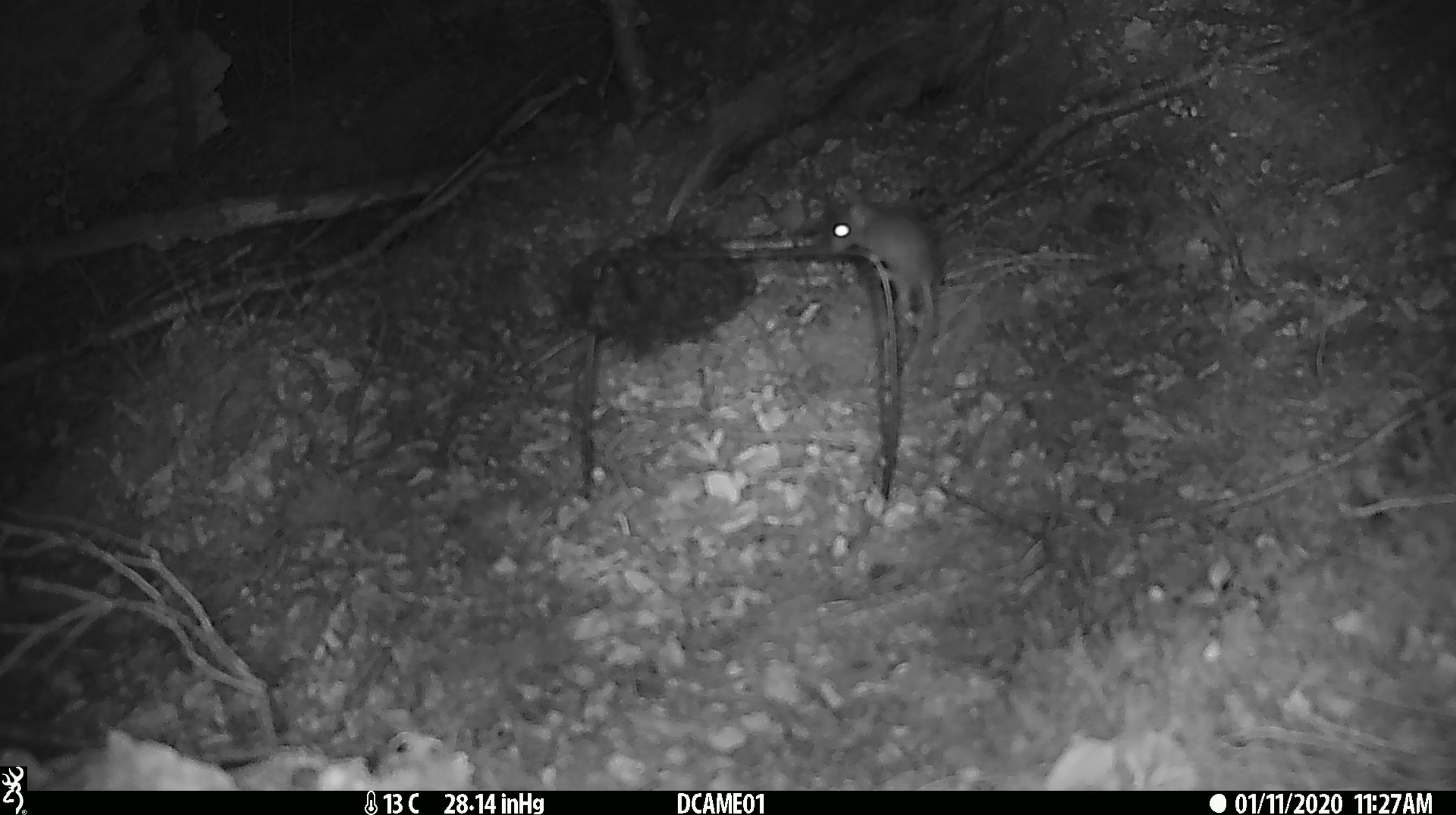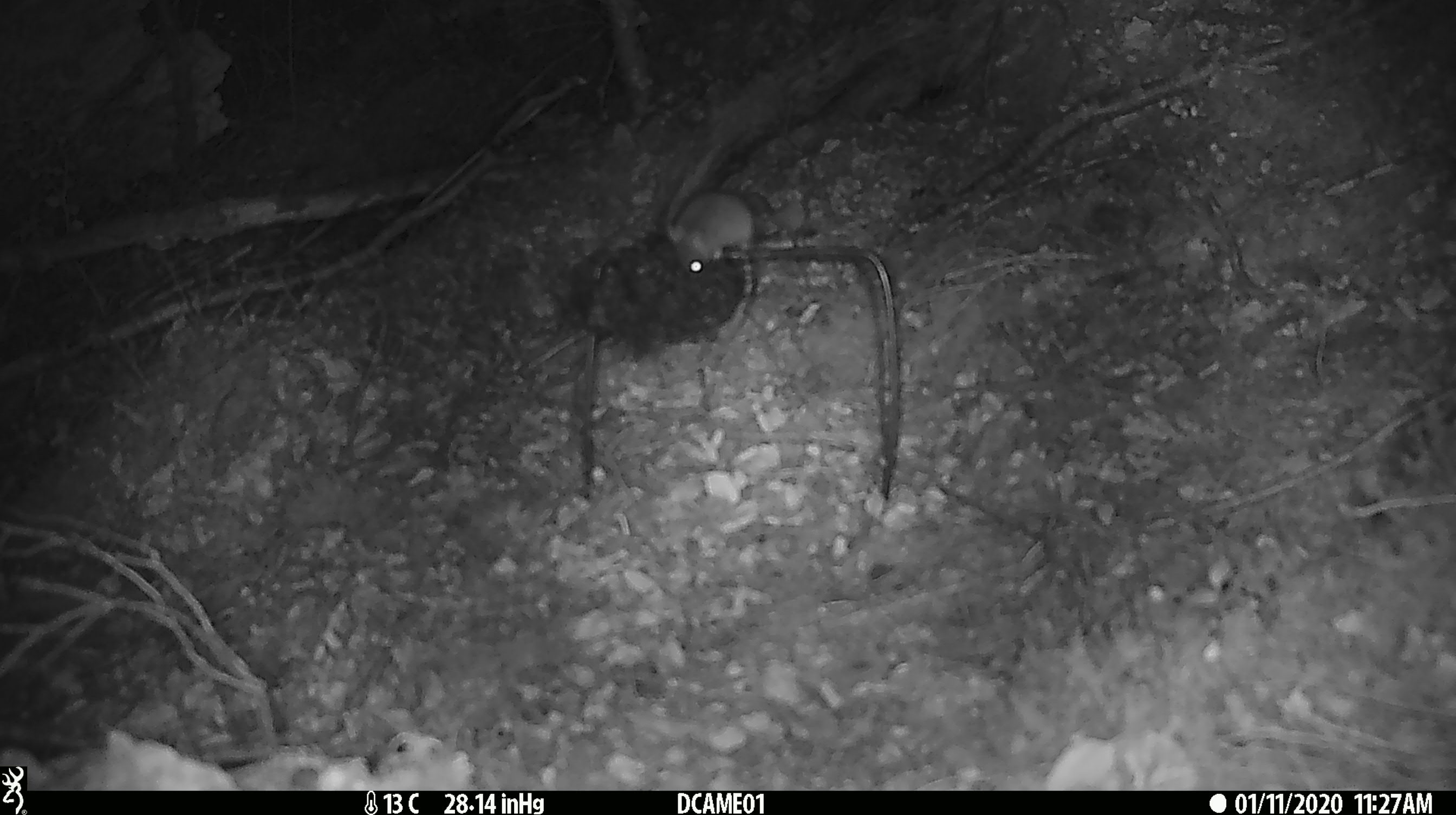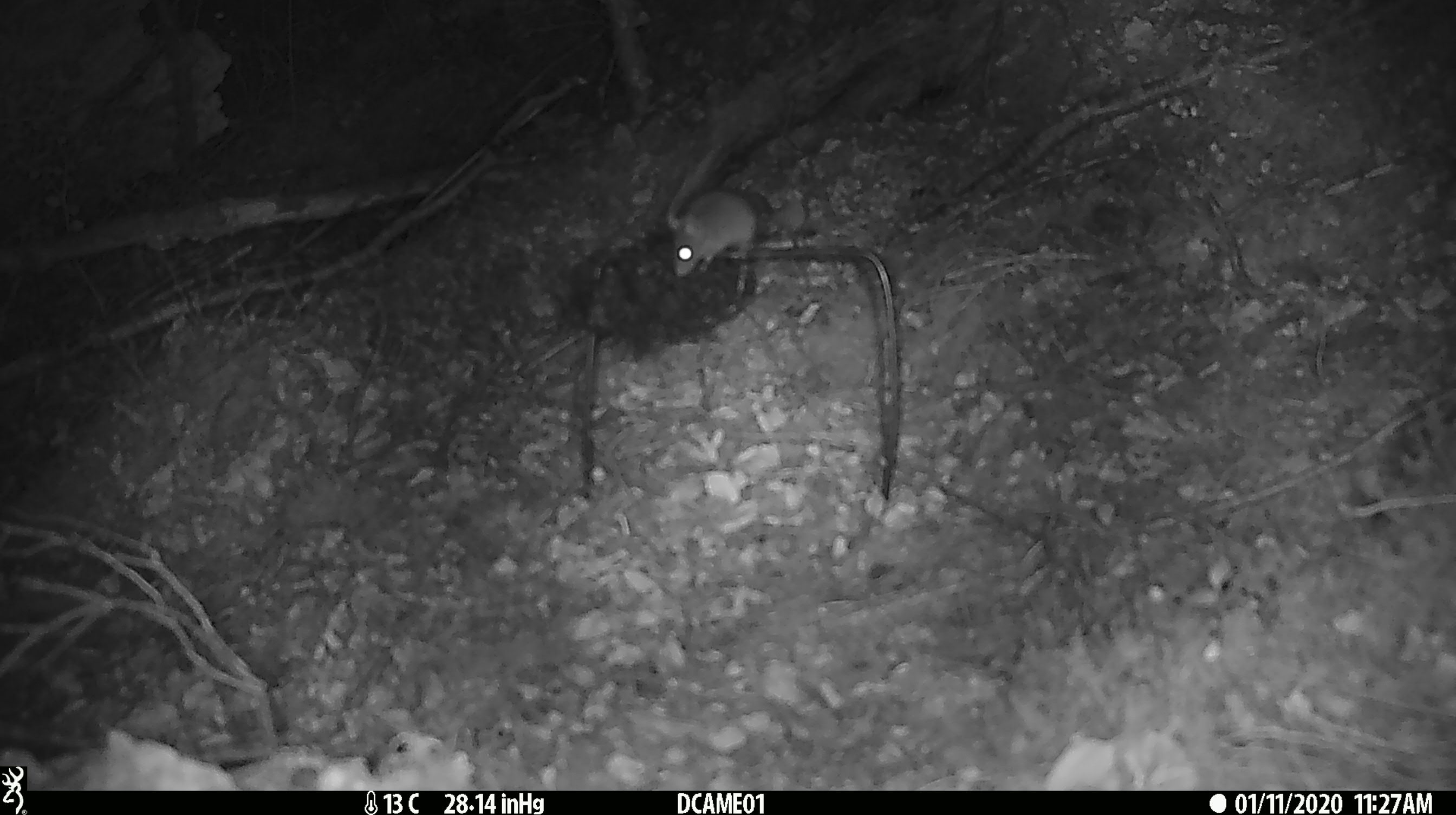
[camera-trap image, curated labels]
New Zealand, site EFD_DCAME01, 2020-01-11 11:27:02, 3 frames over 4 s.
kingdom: Animalia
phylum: Chordata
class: Mammalia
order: Rodentia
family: Muridae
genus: Mus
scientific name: Mus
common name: mouse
Mouse (Mus).